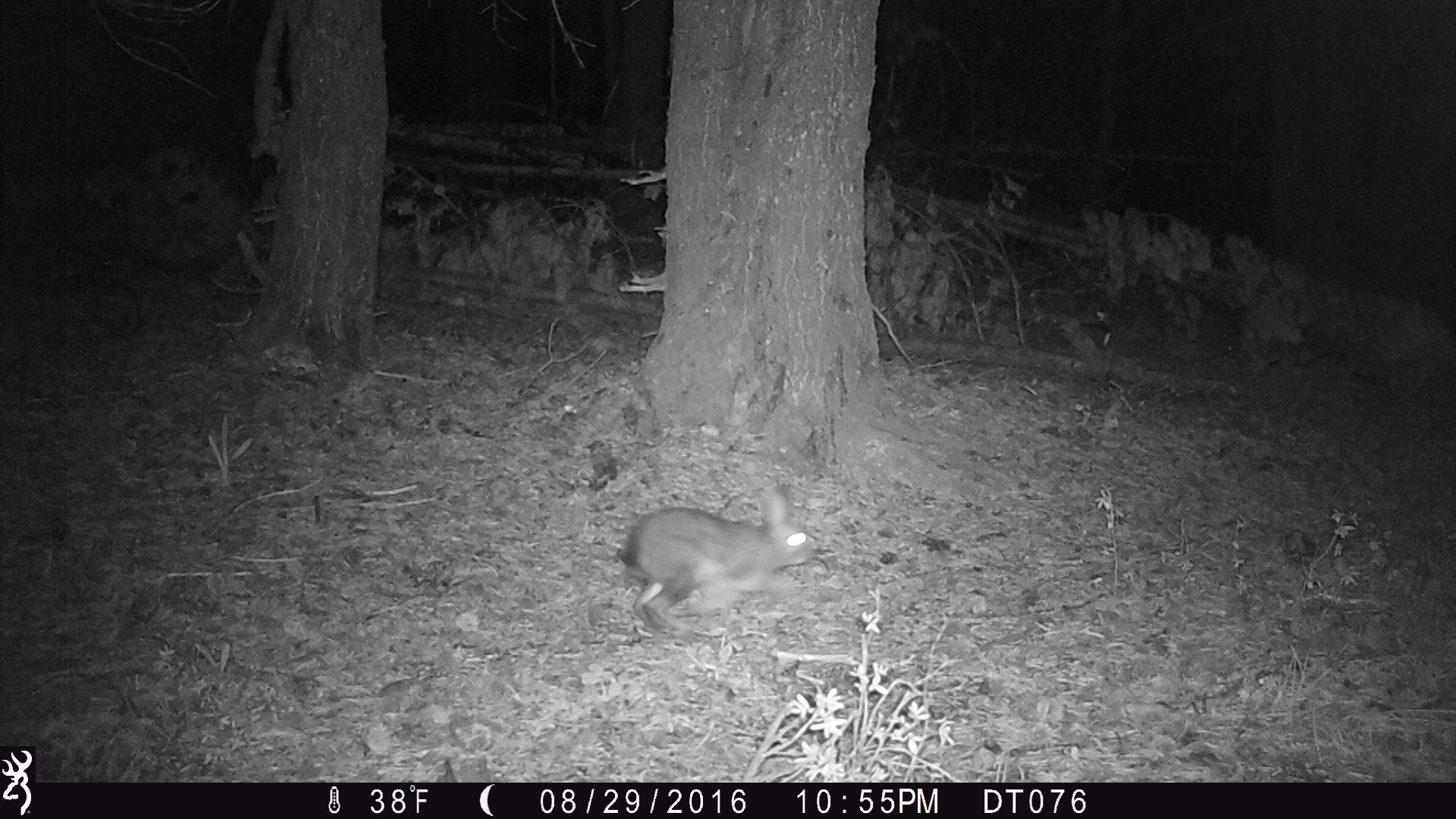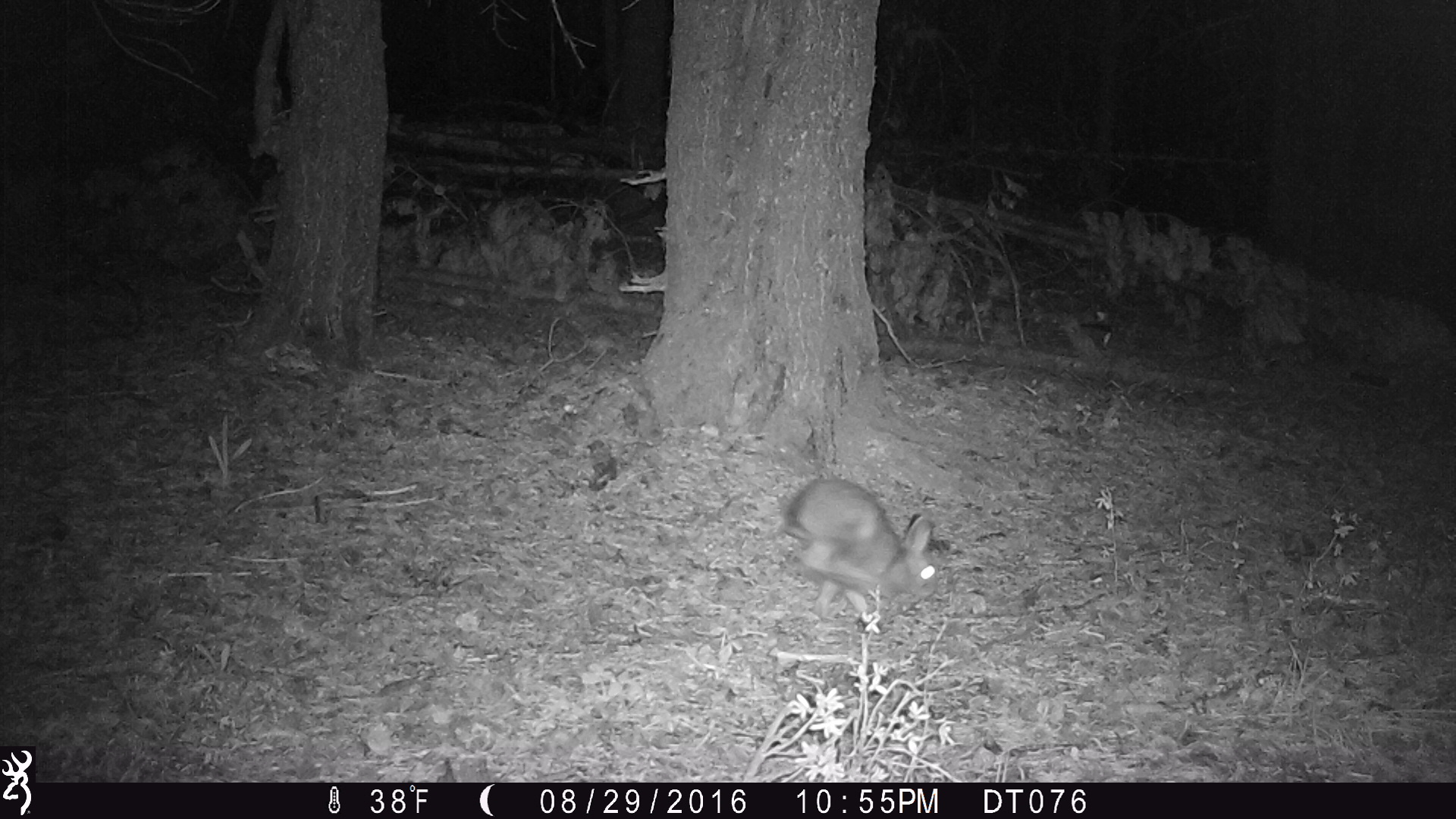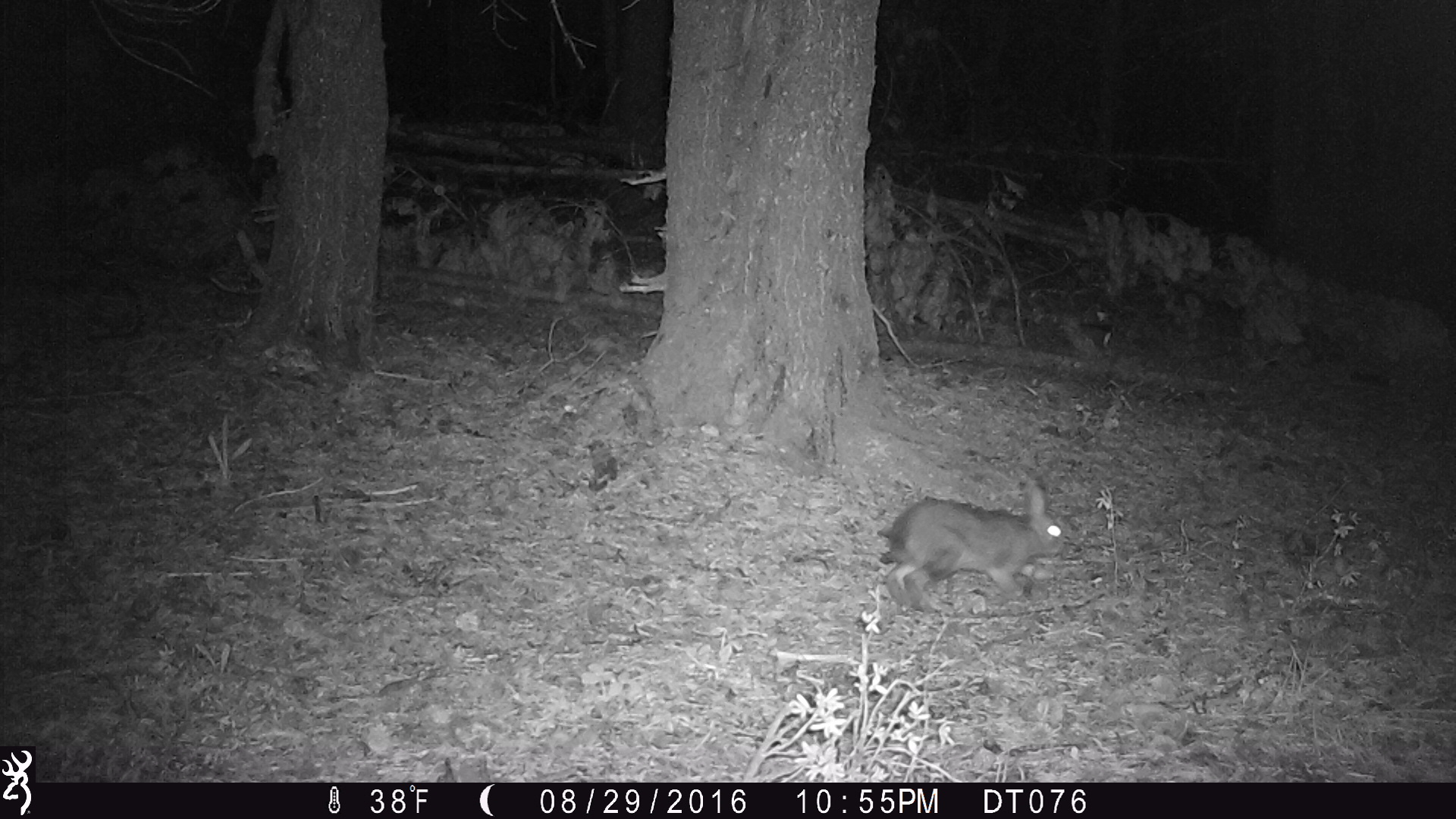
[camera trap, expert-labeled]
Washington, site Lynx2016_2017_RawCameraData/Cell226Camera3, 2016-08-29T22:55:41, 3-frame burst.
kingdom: Animalia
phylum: Chordata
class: Mammalia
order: Lagomorpha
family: Leporidae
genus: Lepus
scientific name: Lepus americanus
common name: snowshoe hare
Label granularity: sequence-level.